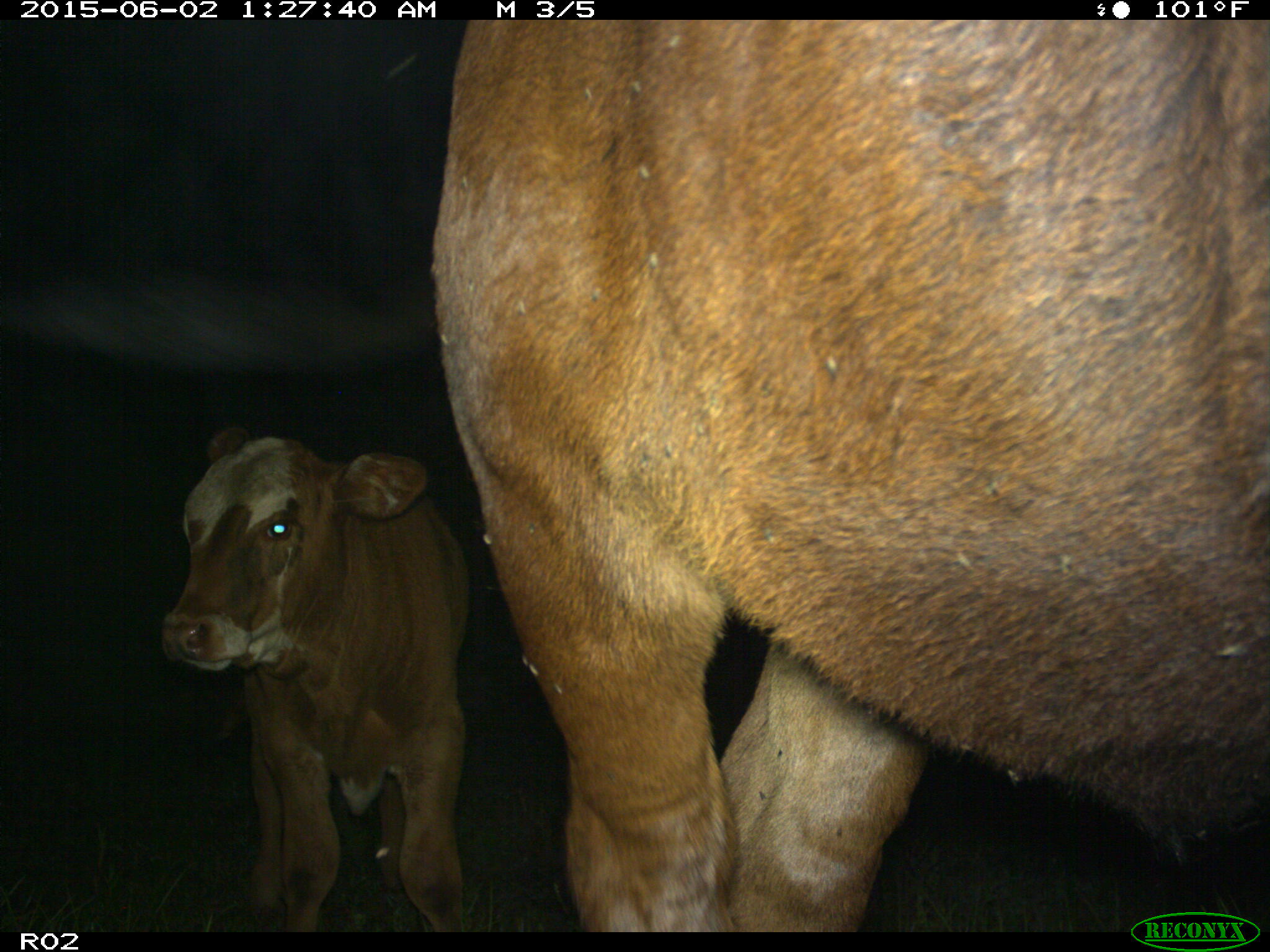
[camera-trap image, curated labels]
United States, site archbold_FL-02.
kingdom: Animalia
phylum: Chordata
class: Mammalia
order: Artiodactyla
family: Bovidae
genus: Bos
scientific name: Bos taurus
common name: domestic cow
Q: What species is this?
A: Bos taurus (domestic cow).